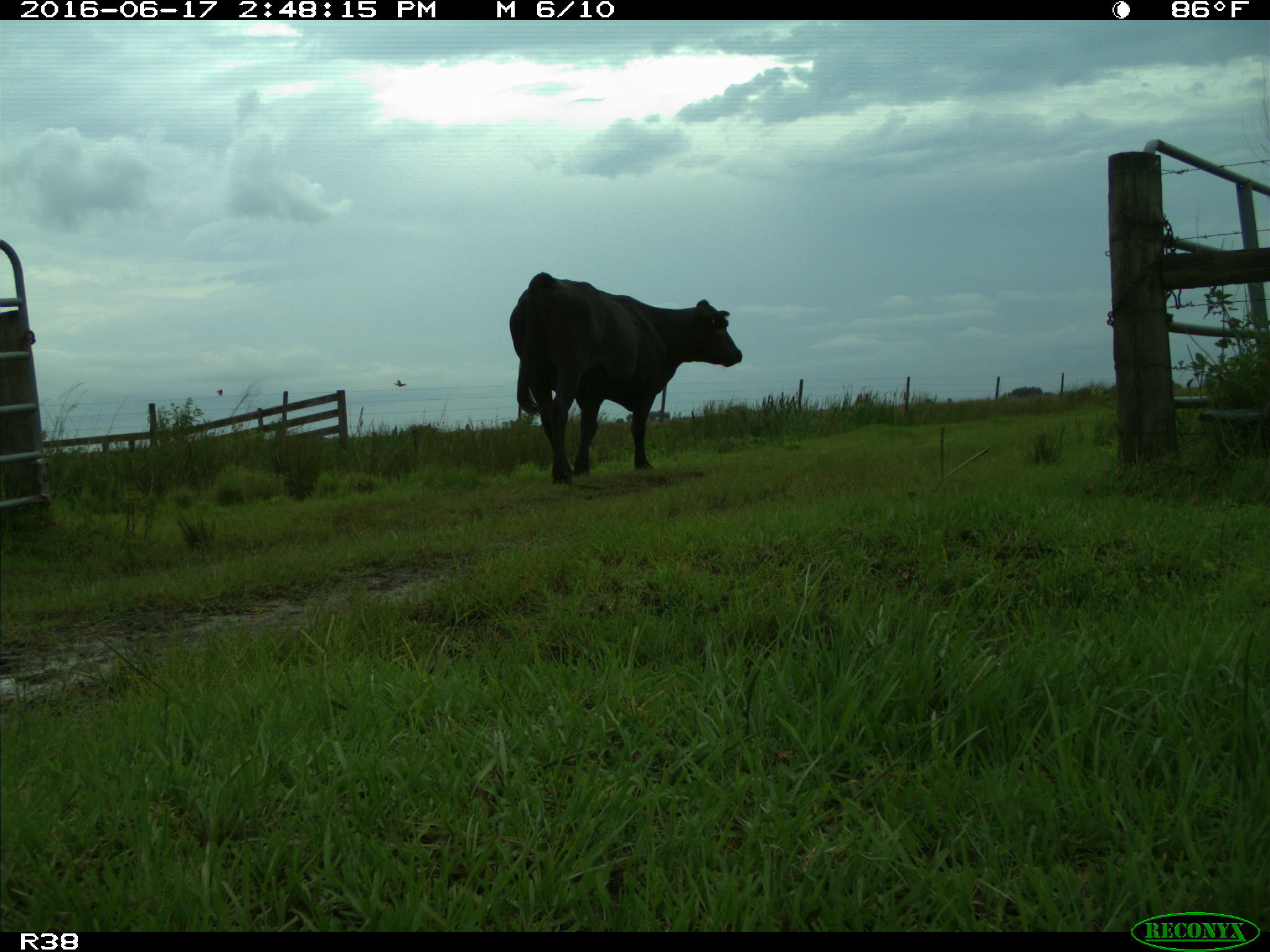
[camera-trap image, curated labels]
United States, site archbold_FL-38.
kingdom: Animalia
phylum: Chordata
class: Mammalia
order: Artiodactyla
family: Bovidae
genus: Bos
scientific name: Bos taurus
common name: domestic cow